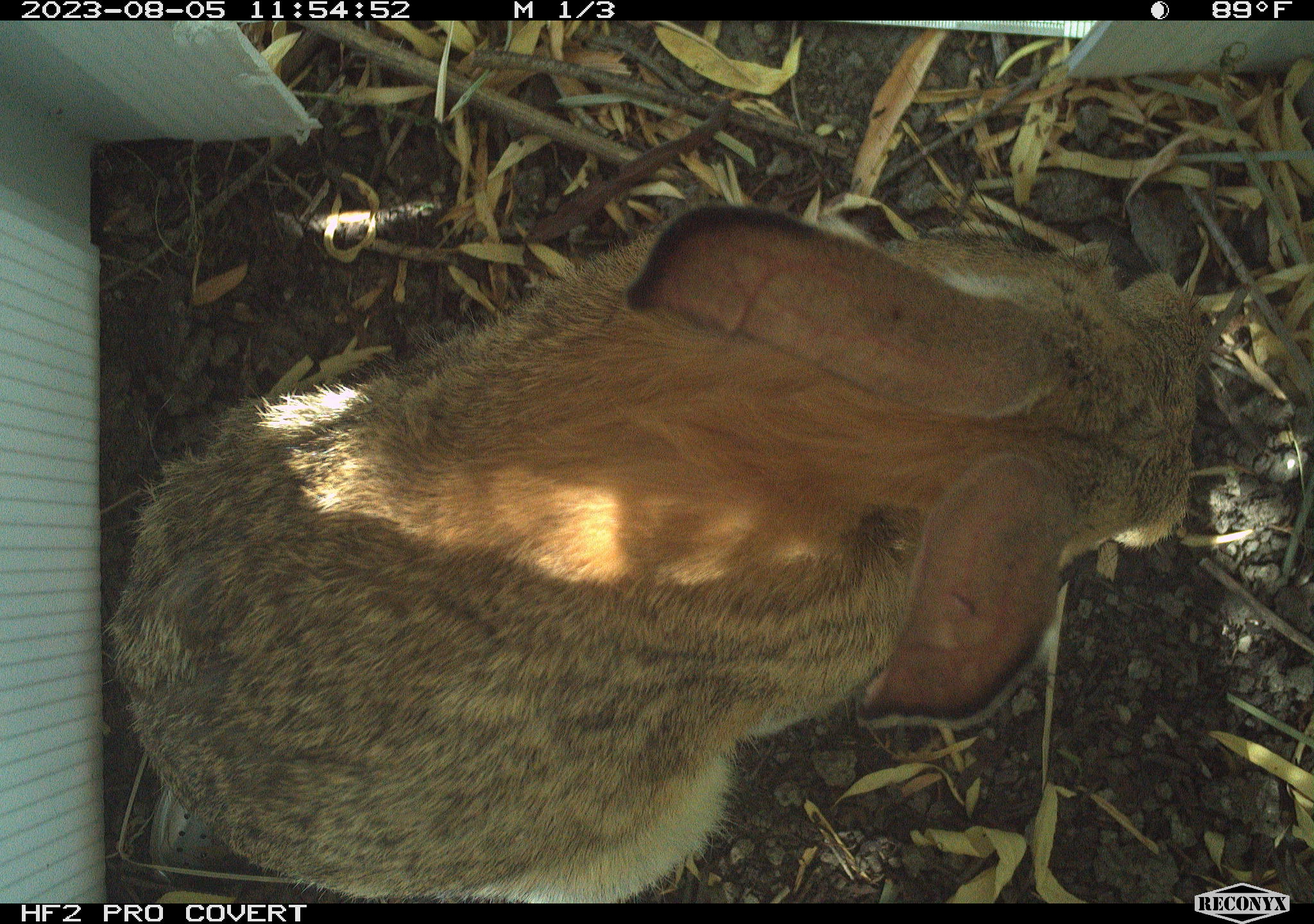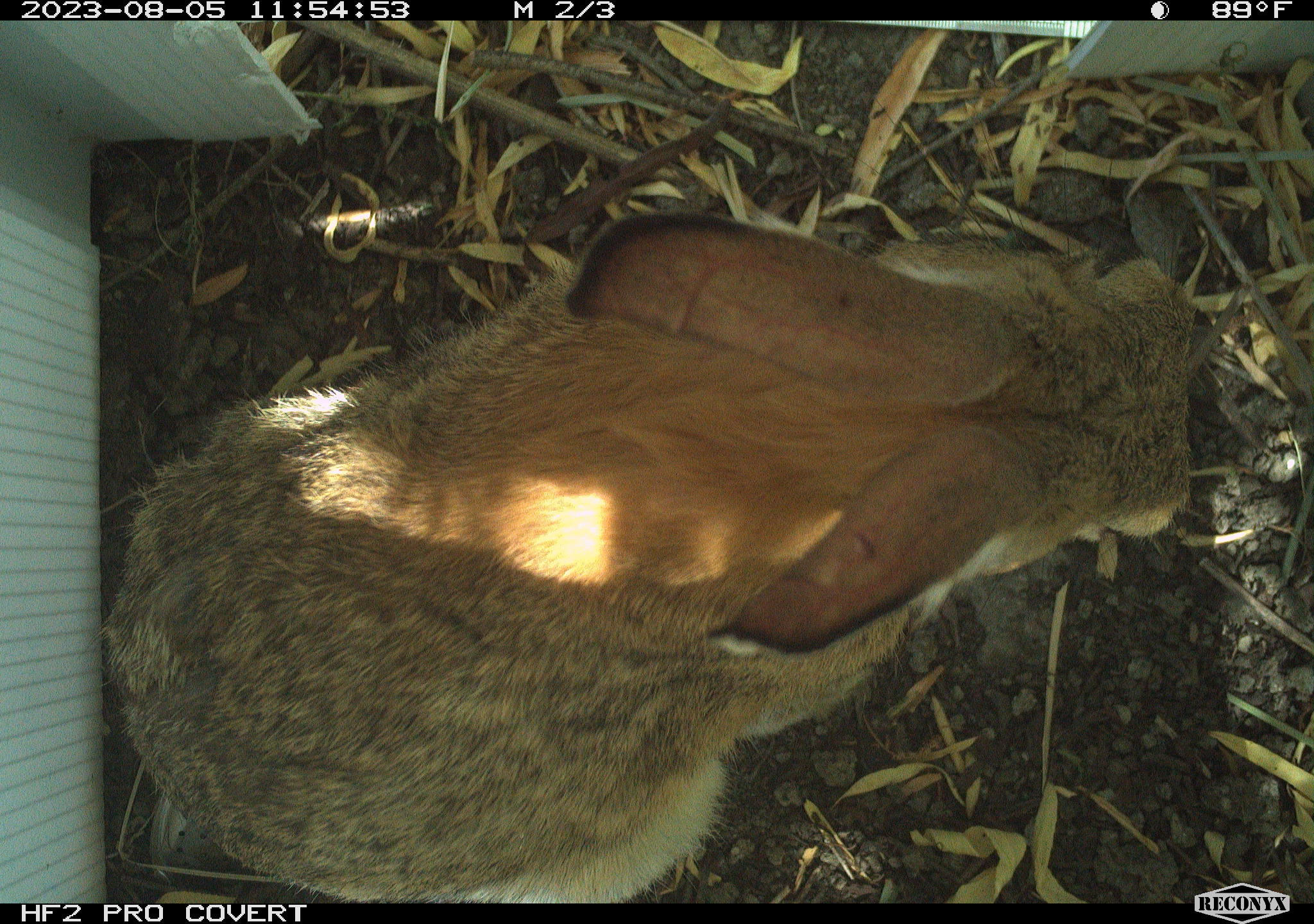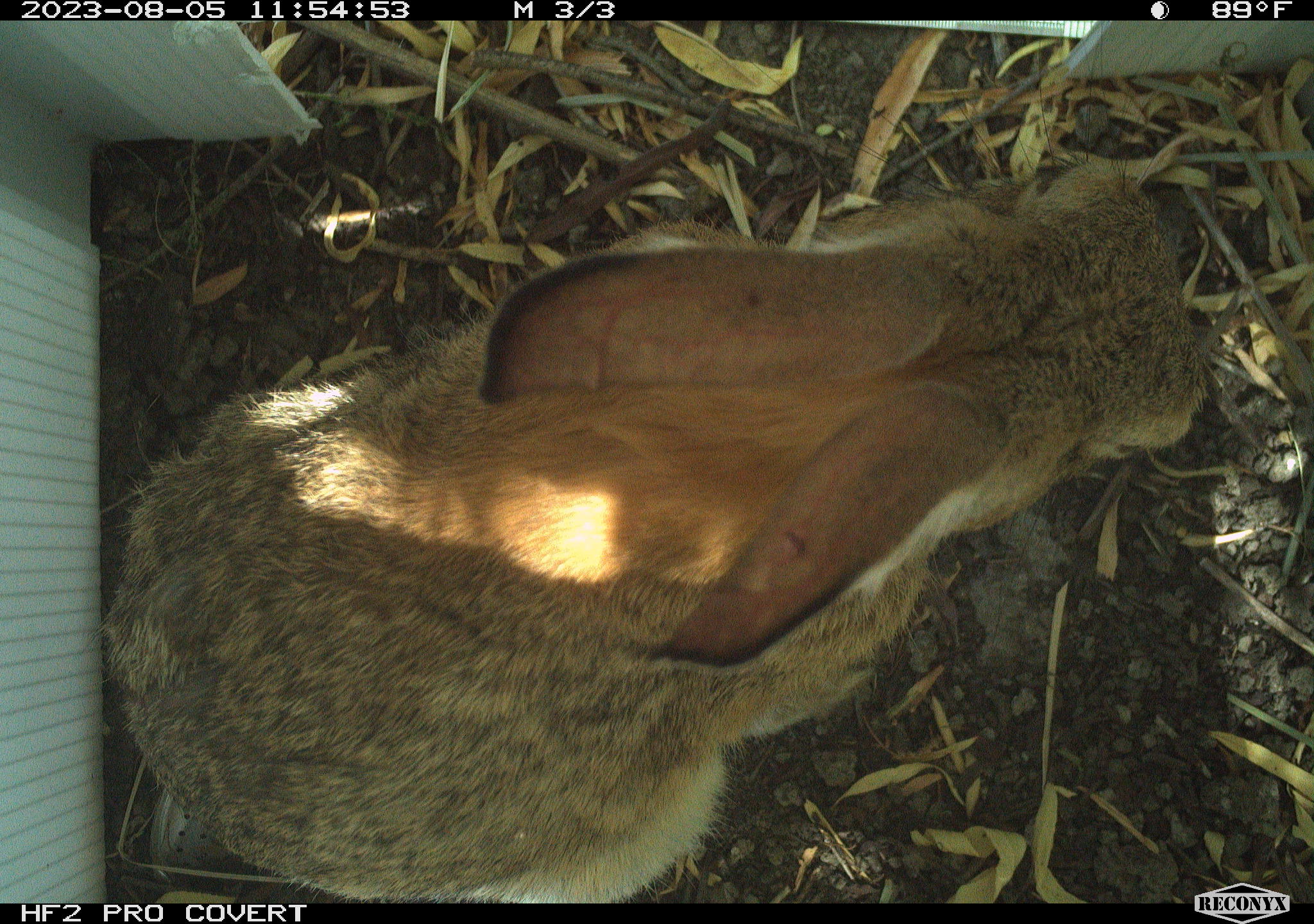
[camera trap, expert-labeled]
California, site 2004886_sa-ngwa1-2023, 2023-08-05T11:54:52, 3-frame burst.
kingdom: Animalia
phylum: Chordata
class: Mammalia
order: Lagomorpha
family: Leporidae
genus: Sylvilagus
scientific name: Sylvilagus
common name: cottontail rabbits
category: sylvilagus species